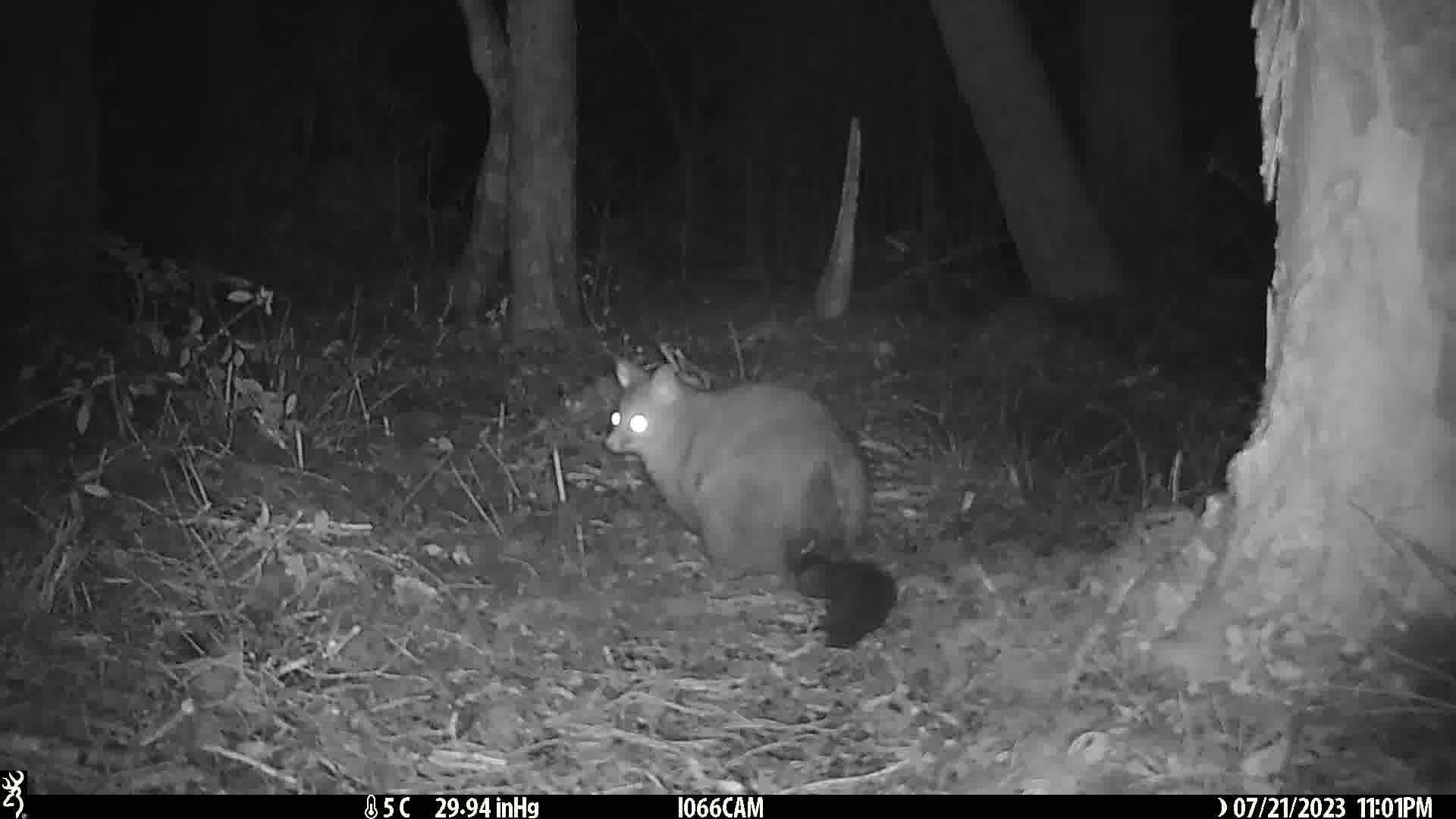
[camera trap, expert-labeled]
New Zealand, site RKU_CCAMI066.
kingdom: Animalia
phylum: Chordata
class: Mammalia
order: Diprotodontia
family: Phalangeridae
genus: Trichosurus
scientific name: Trichosurus vulpecula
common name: common brushtail possum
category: possum